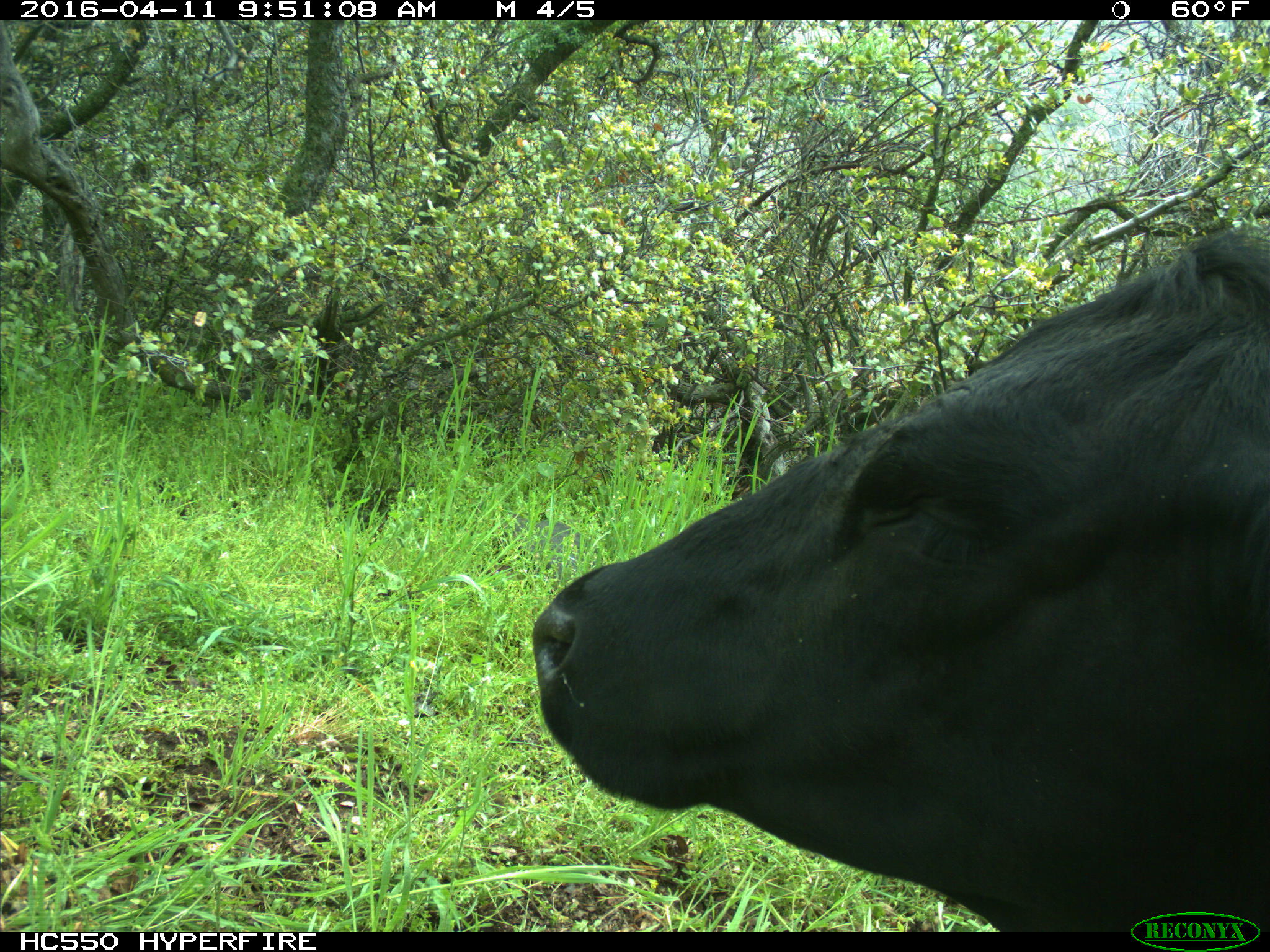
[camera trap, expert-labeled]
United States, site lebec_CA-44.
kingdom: Animalia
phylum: Chordata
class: Mammalia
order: Artiodactyla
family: Bovidae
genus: Bos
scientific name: Bos taurus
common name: domestic cow